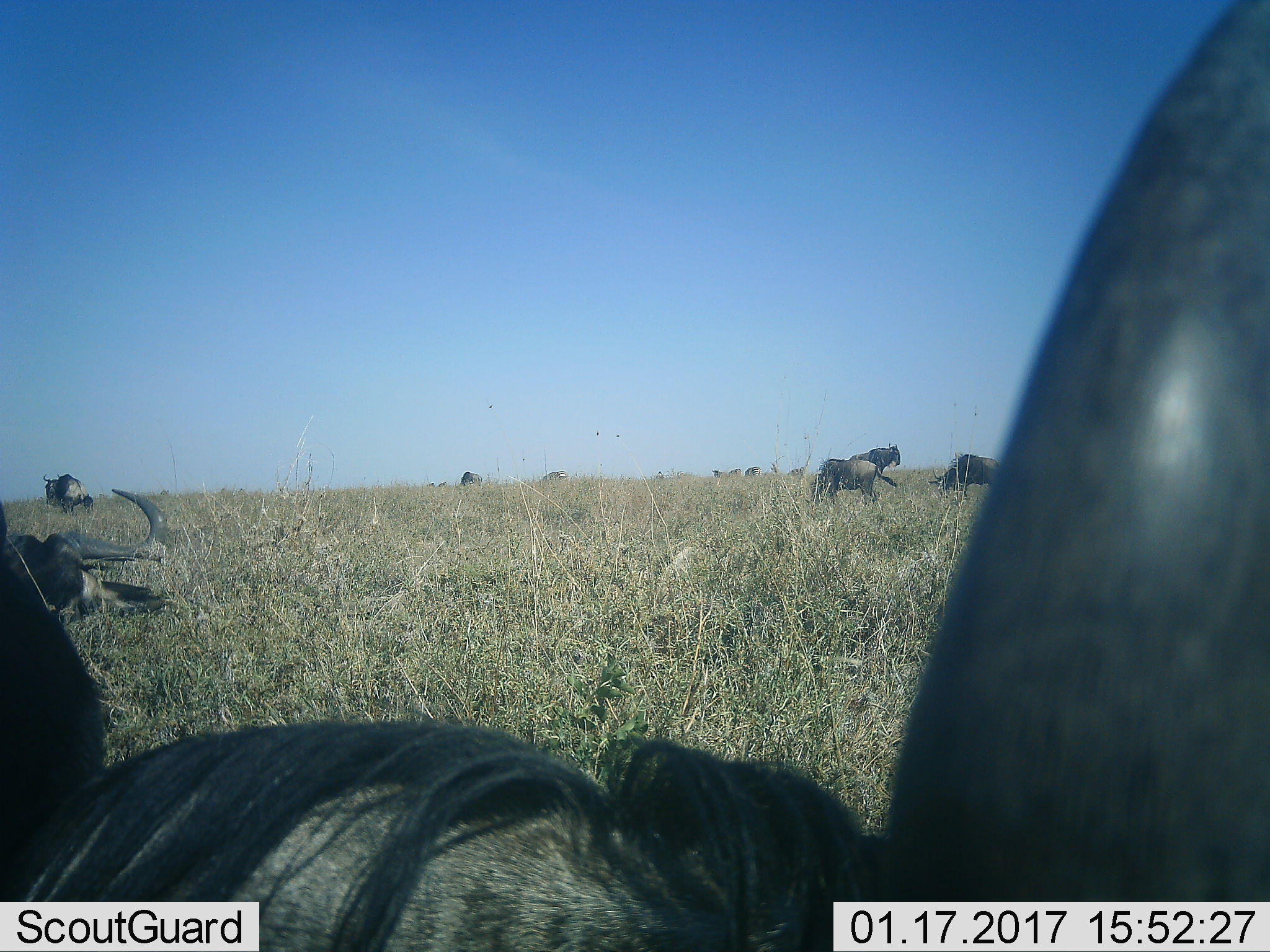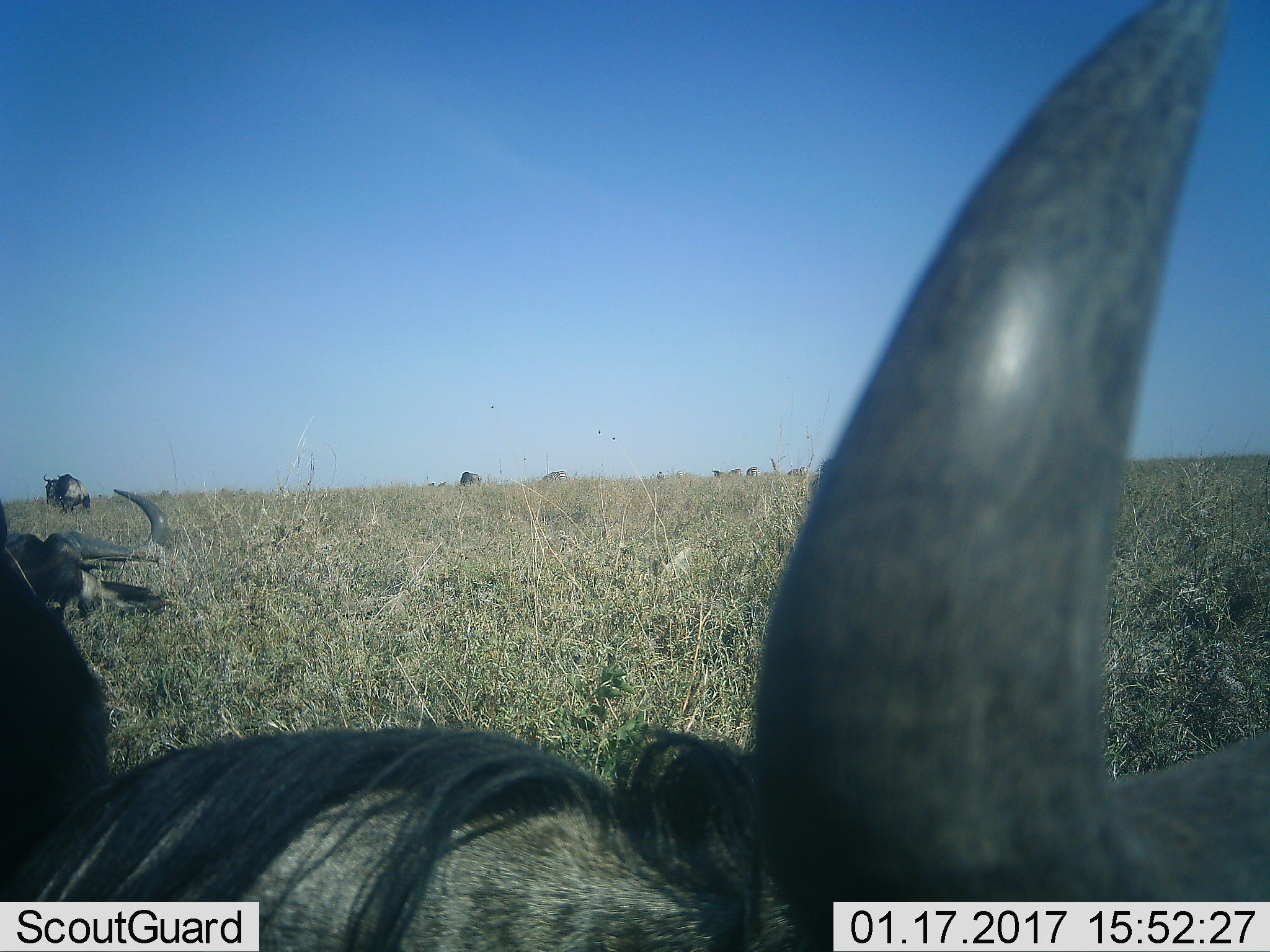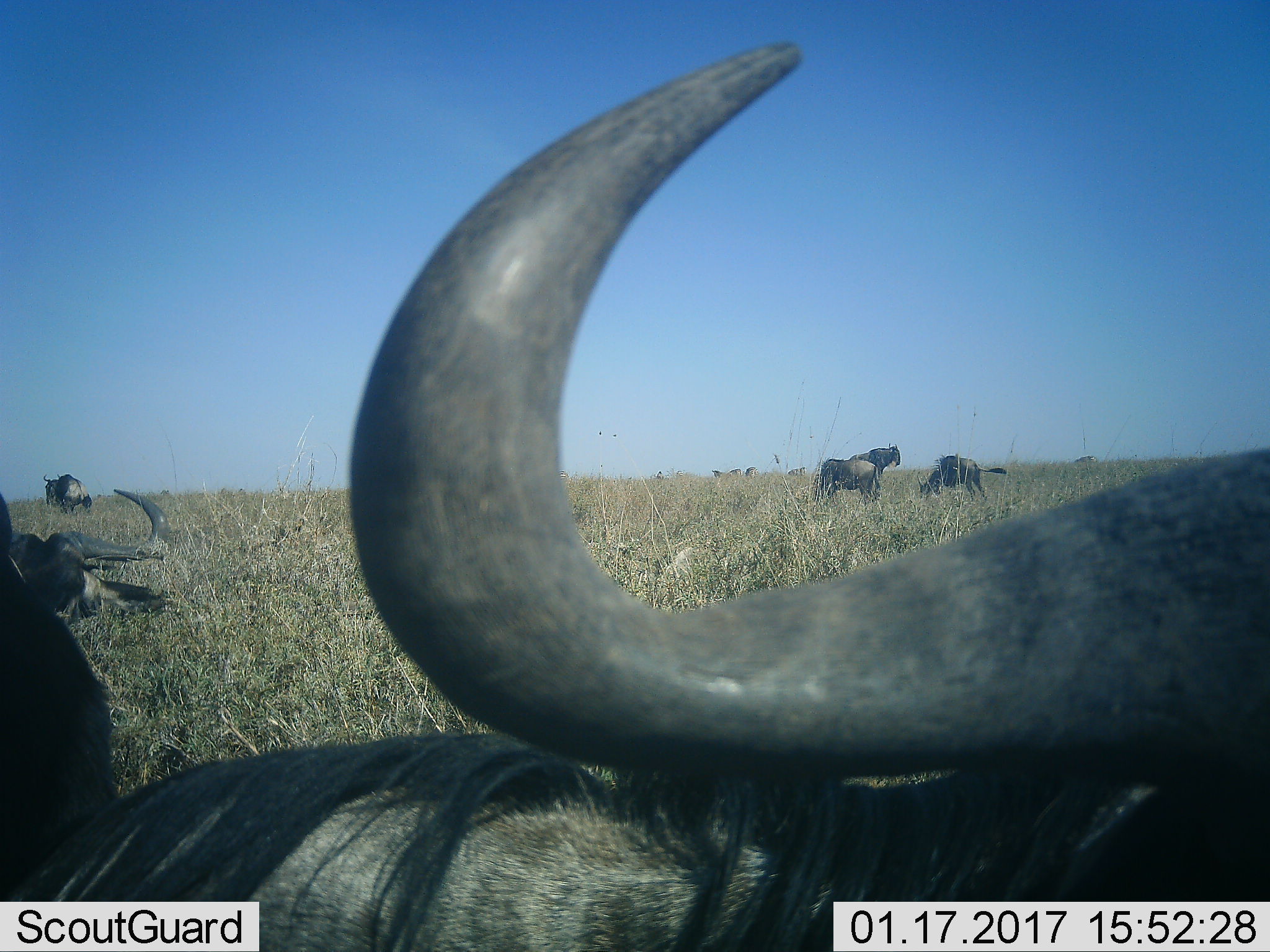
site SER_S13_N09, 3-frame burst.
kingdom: Animalia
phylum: Chordata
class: Mammalia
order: Artiodactyla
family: Bovidae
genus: Connochaetes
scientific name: Connochaetes taurinus taurinus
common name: blue wildebeest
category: wildebeestblue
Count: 11-50.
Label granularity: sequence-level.